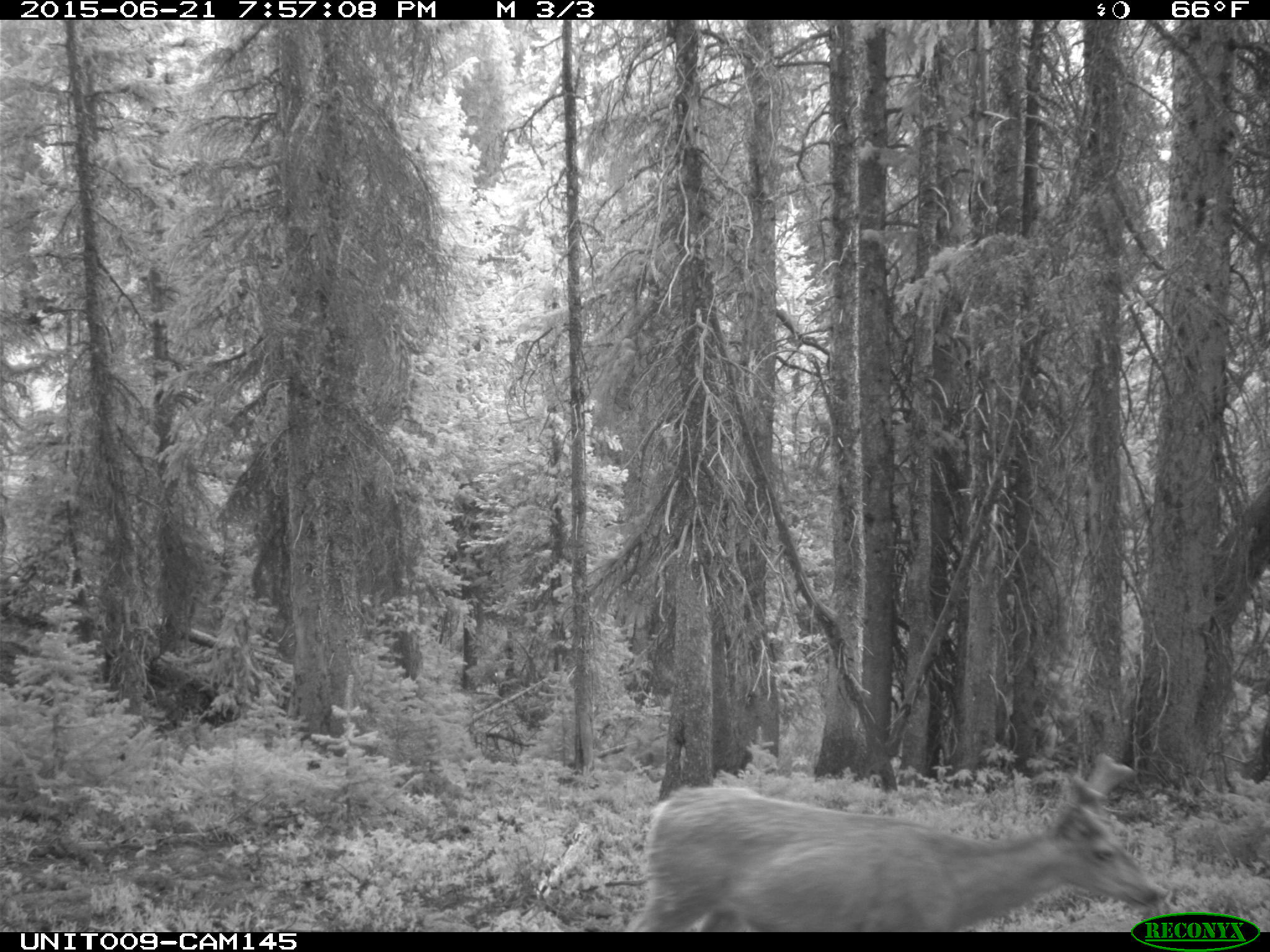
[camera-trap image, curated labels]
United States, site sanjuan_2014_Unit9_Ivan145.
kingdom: Animalia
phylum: Chordata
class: Mammalia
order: Artiodactyla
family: Cervidae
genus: Odocoileus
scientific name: Odocoileus hemionus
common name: mule deer